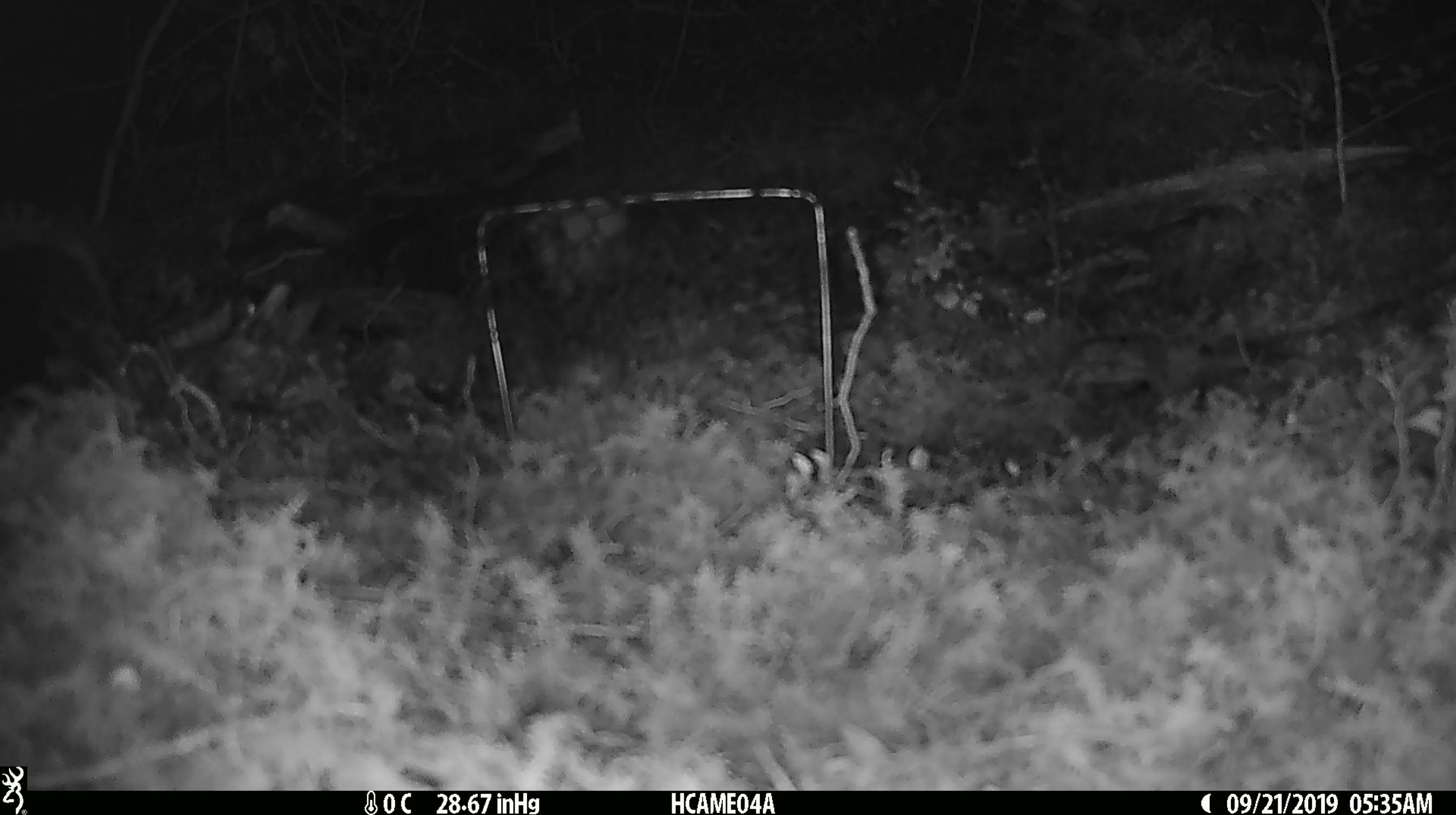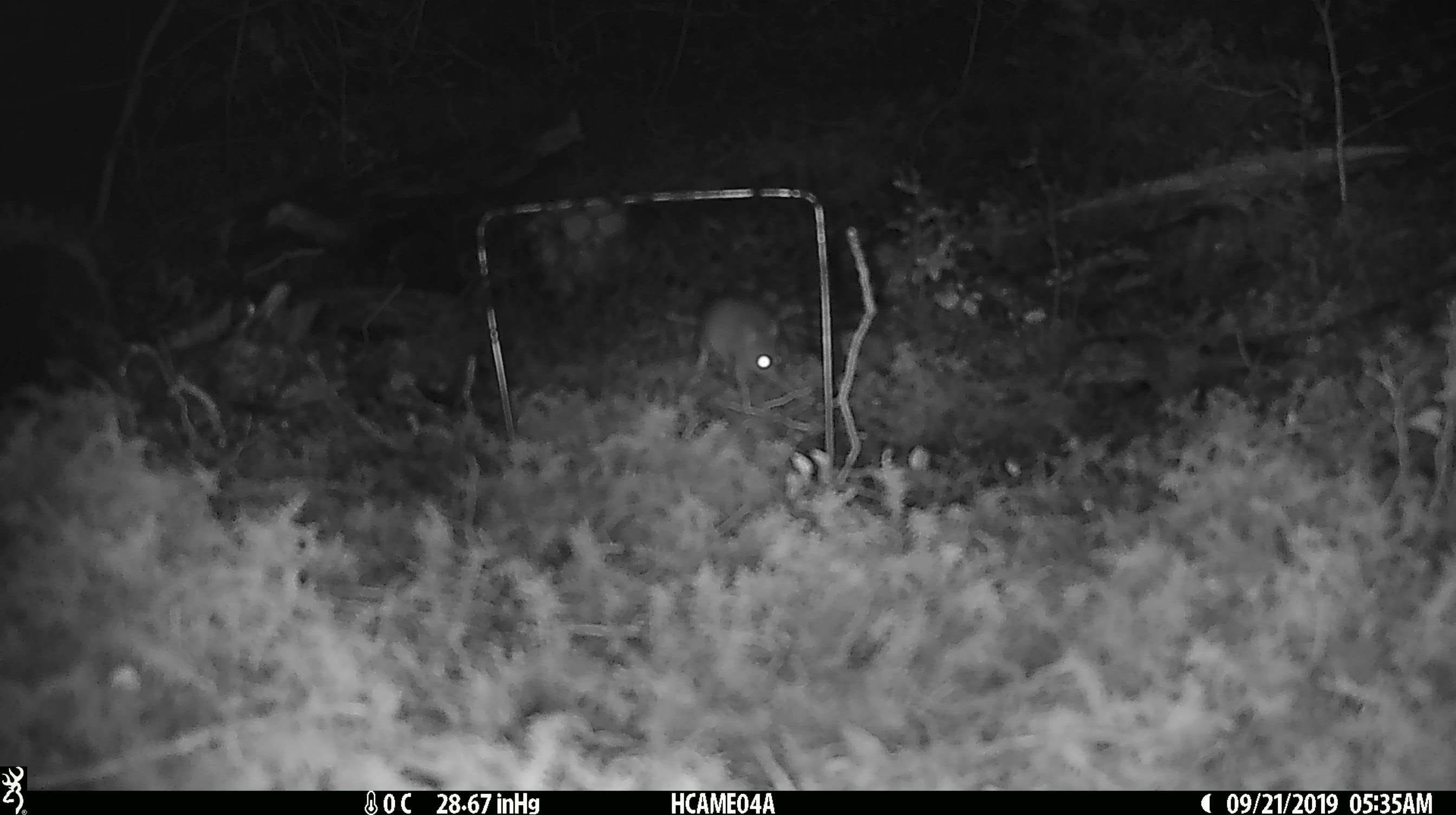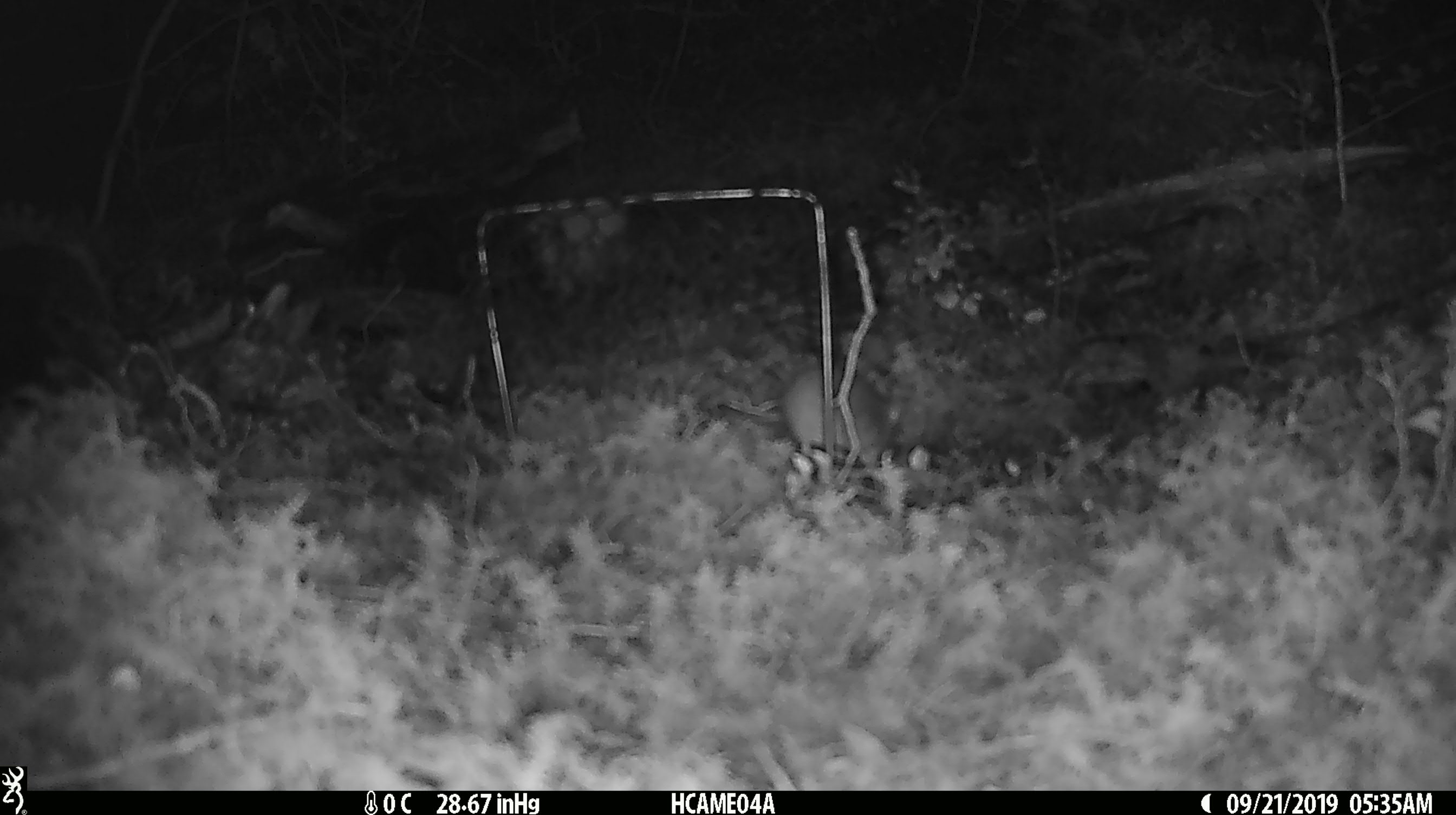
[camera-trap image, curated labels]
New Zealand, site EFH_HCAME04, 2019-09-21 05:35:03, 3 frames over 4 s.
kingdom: Animalia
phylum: Chordata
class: Mammalia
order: Rodentia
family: Muridae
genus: Mus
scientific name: Mus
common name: mouse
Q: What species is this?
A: Mouse (Mus).